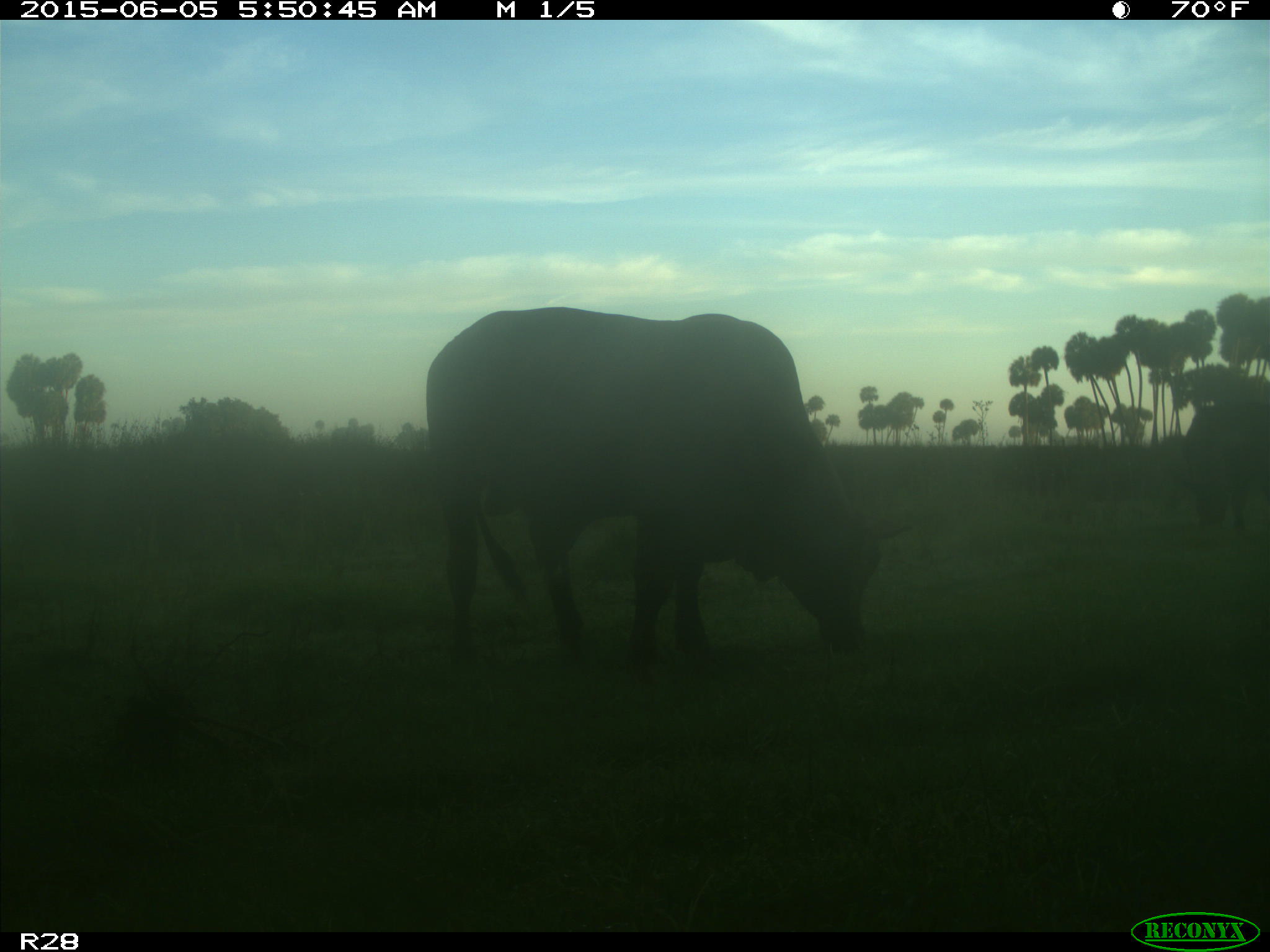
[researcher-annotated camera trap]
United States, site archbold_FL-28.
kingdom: Animalia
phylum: Chordata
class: Mammalia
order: Artiodactyla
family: Bovidae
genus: Bos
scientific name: Bos taurus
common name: domestic cow